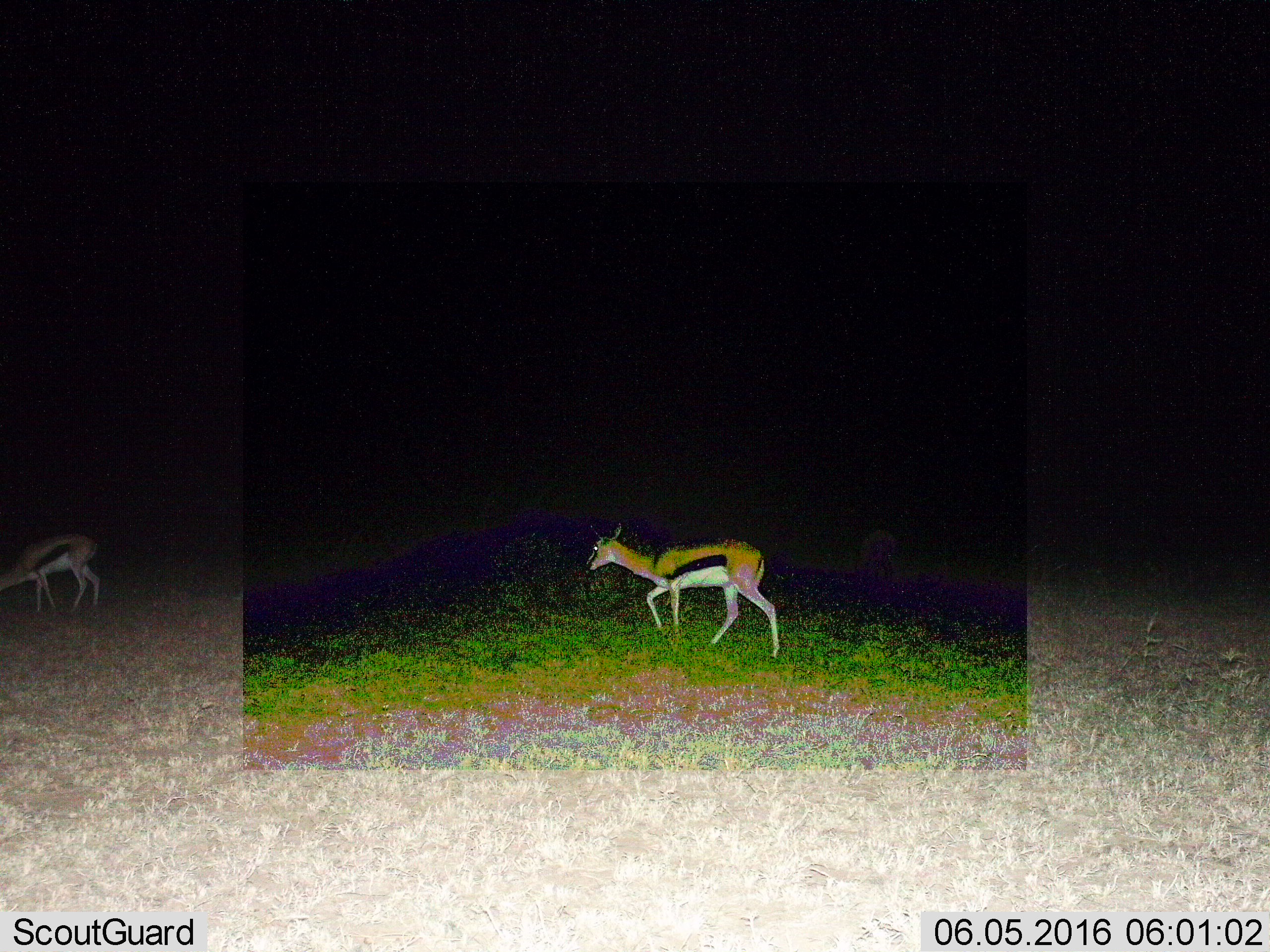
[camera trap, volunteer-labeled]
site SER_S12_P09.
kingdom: Animalia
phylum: Chordata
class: Mammalia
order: Artiodactyla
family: Bovidae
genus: Eudorcas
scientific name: Eudorcas thomsonii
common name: thomson's gazelle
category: gazellethomsons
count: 2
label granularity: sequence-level